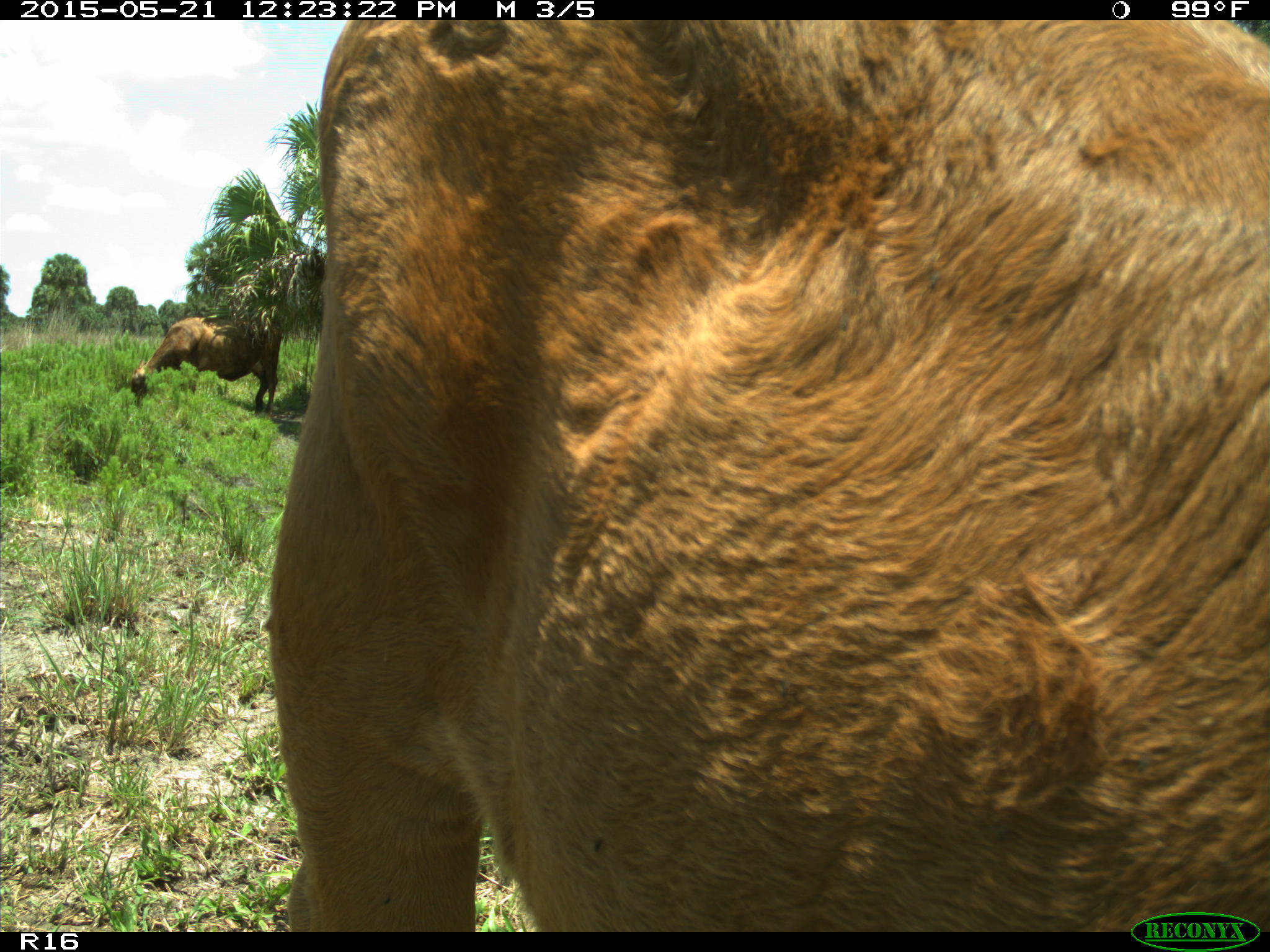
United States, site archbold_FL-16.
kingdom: Animalia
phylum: Chordata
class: Mammalia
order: Artiodactyla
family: Bovidae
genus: Bos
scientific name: Bos taurus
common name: domestic cow